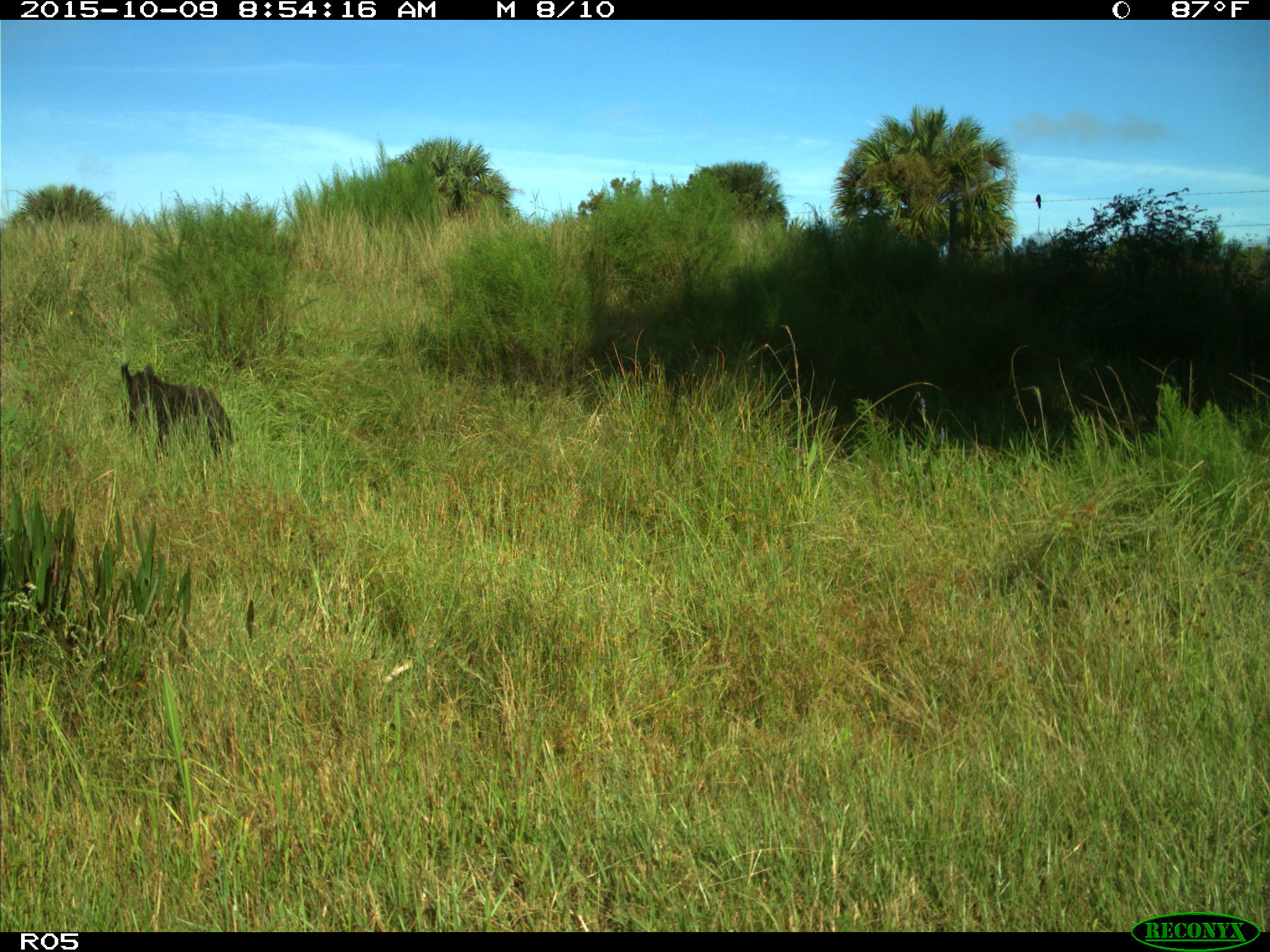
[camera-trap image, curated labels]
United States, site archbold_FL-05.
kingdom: Animalia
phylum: Chordata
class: Mammalia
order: Artiodactyla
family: Suidae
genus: Sus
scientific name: Sus scrofa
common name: wild boar